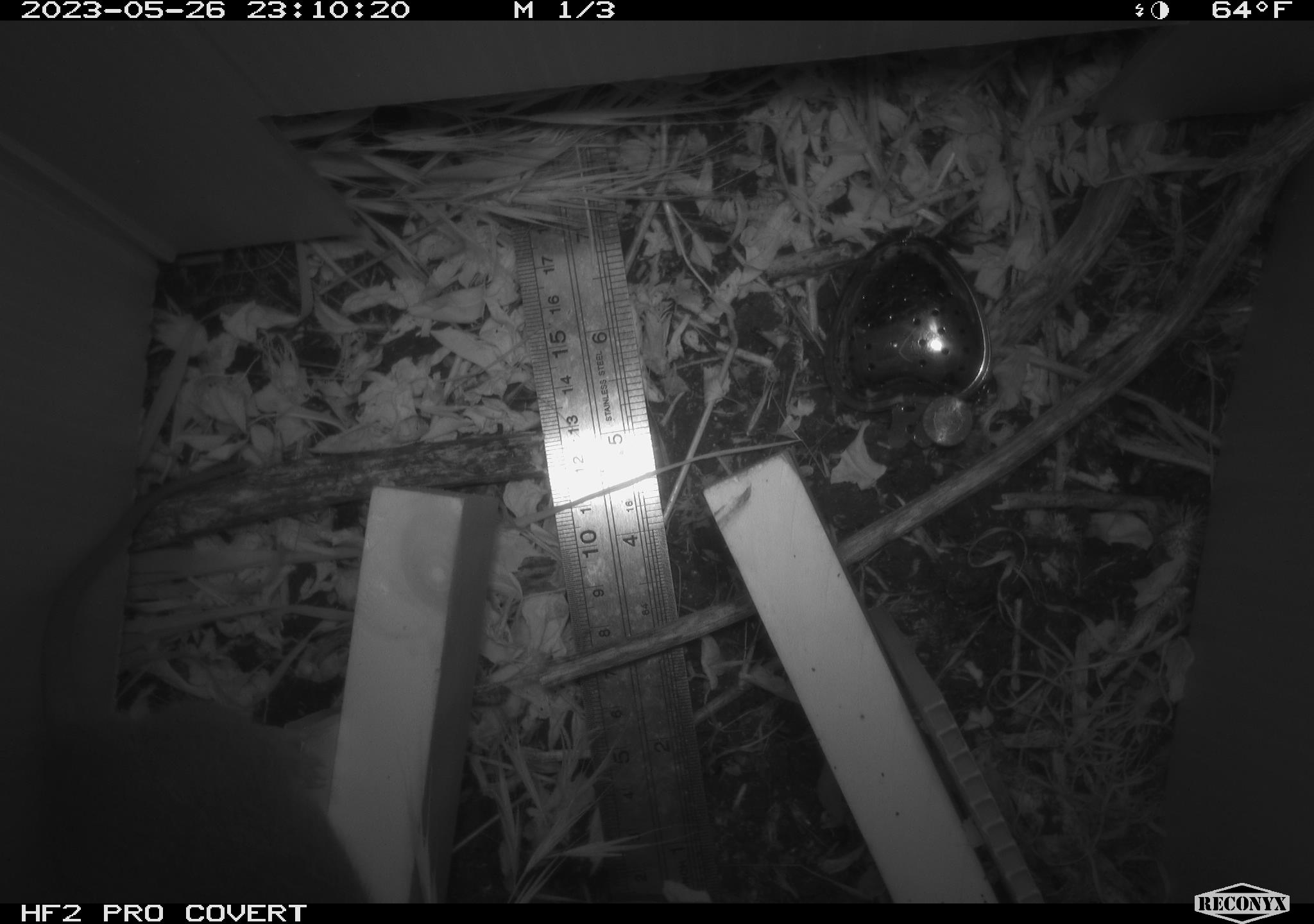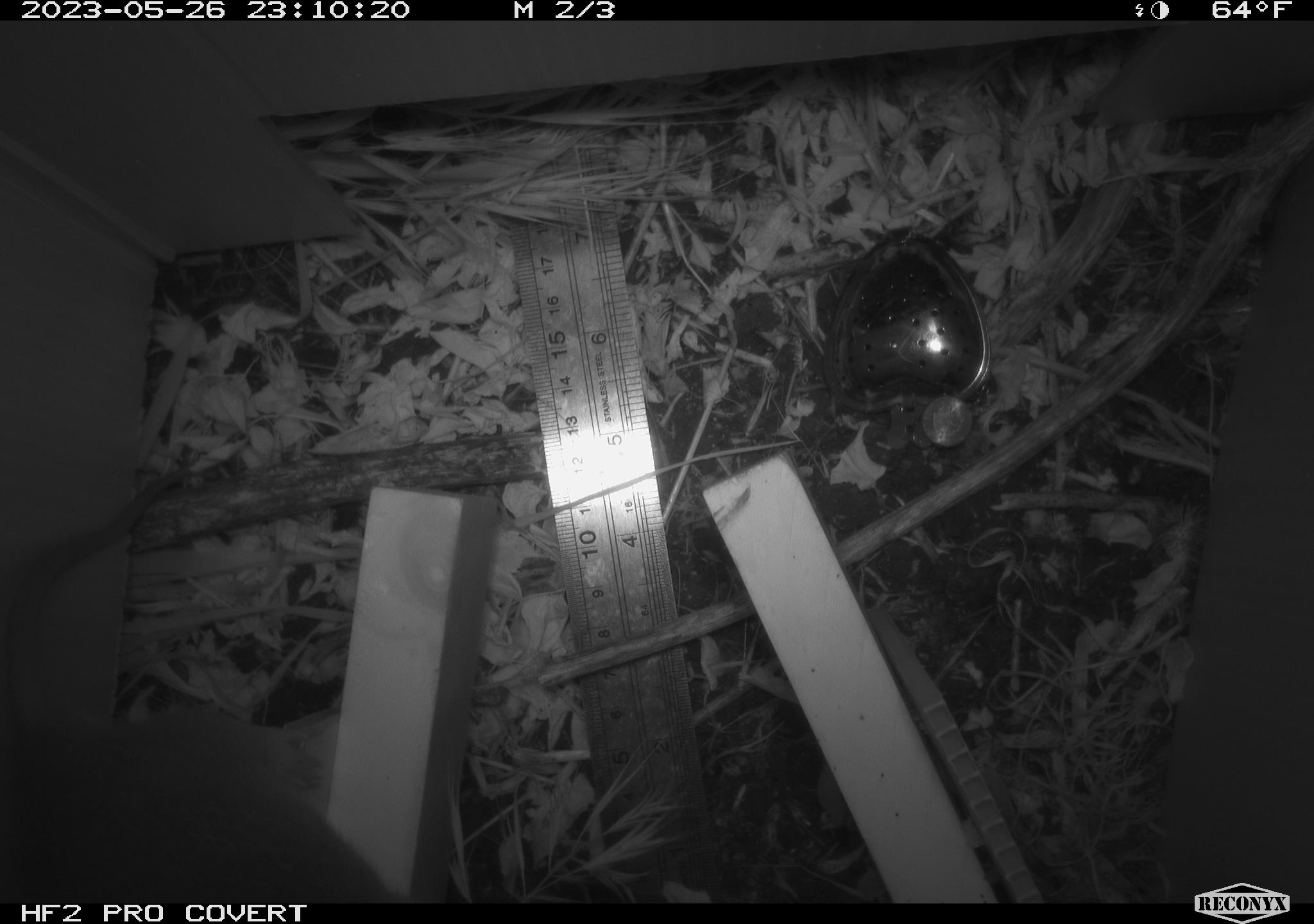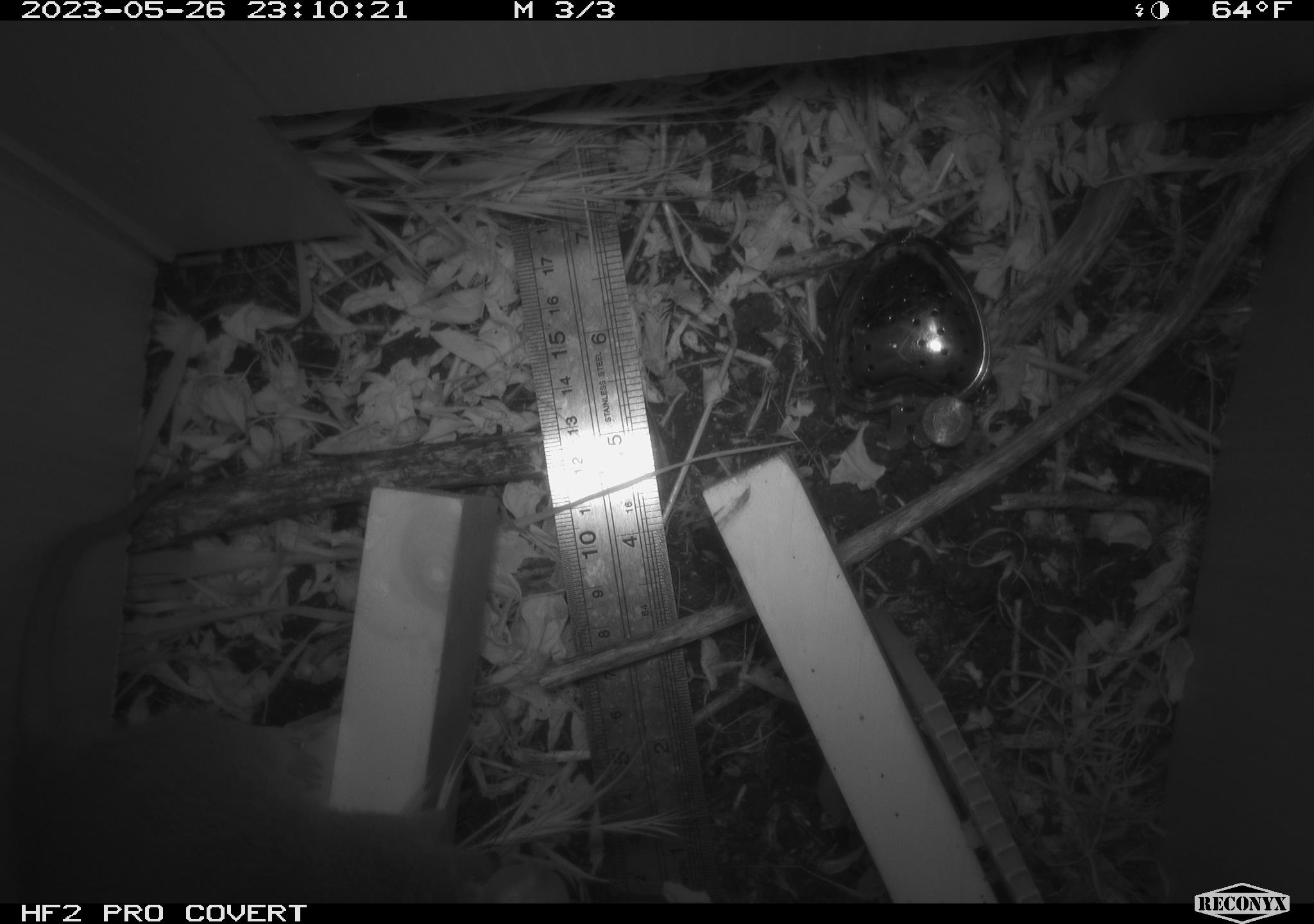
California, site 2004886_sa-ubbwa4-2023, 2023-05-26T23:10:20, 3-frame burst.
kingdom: Animalia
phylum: Chordata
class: Mammalia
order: Rodentia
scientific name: Rodentia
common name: mouse species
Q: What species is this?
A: Mouse species (Rodentia).